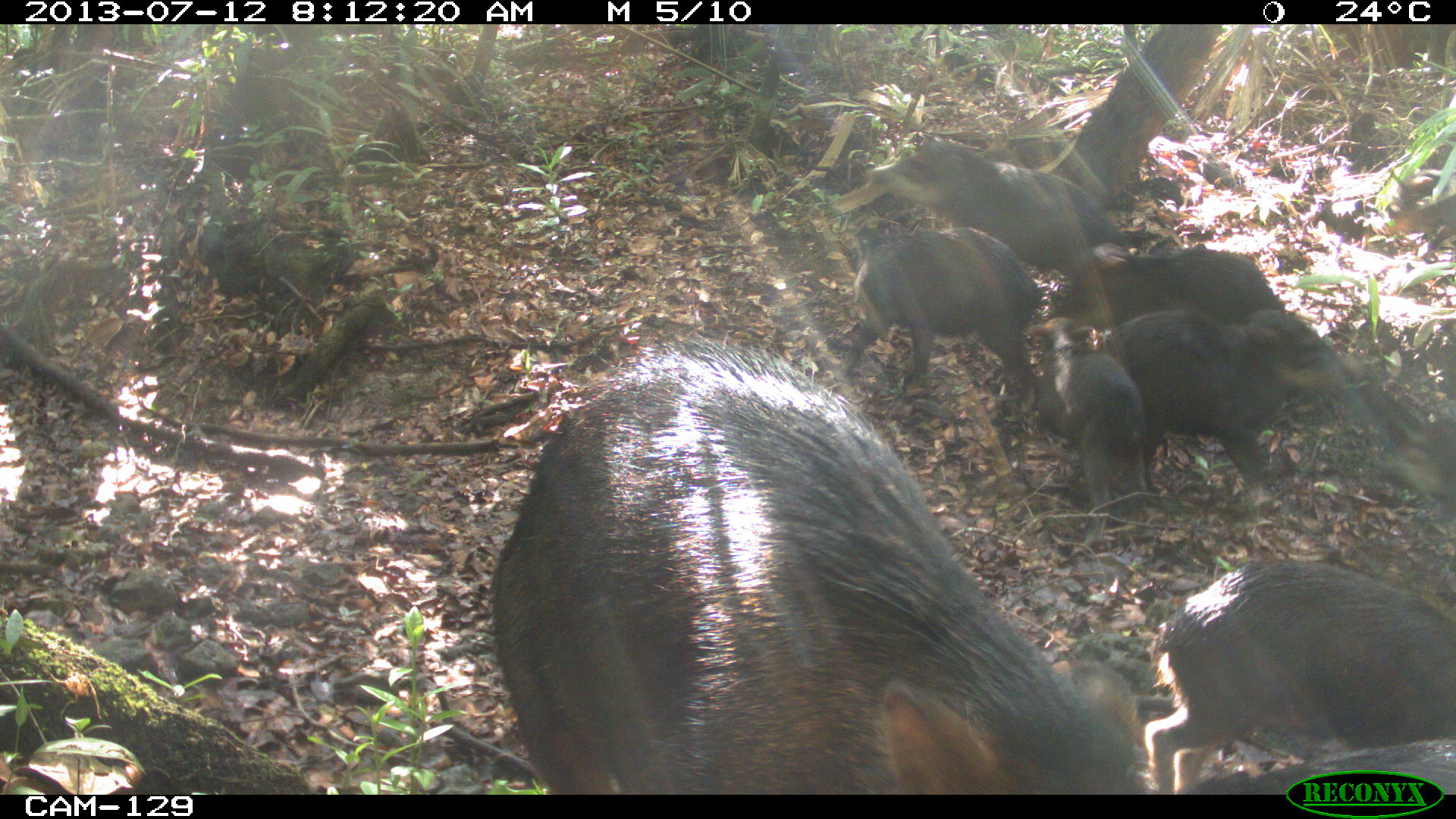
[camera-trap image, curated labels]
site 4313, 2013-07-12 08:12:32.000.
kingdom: Animalia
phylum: Chordata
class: Mammalia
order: Artiodactyla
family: Tayassuidae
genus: Tayassu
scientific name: Tayassu pecari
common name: white-lipped peccary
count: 20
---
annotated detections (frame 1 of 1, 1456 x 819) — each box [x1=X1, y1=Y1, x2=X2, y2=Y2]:
tayassu pecari: [x1=486, y1=328, x2=1144, y2=793]; [x1=1144, y1=559, x2=1456, y2=794]; [x1=1103, y1=307, x2=1344, y2=483]; [x1=871, y1=138, x2=1143, y2=283]; [x1=836, y1=229, x2=1046, y2=400]; [x1=1029, y1=320, x2=1147, y2=547]; [x1=1057, y1=243, x2=1296, y2=351]